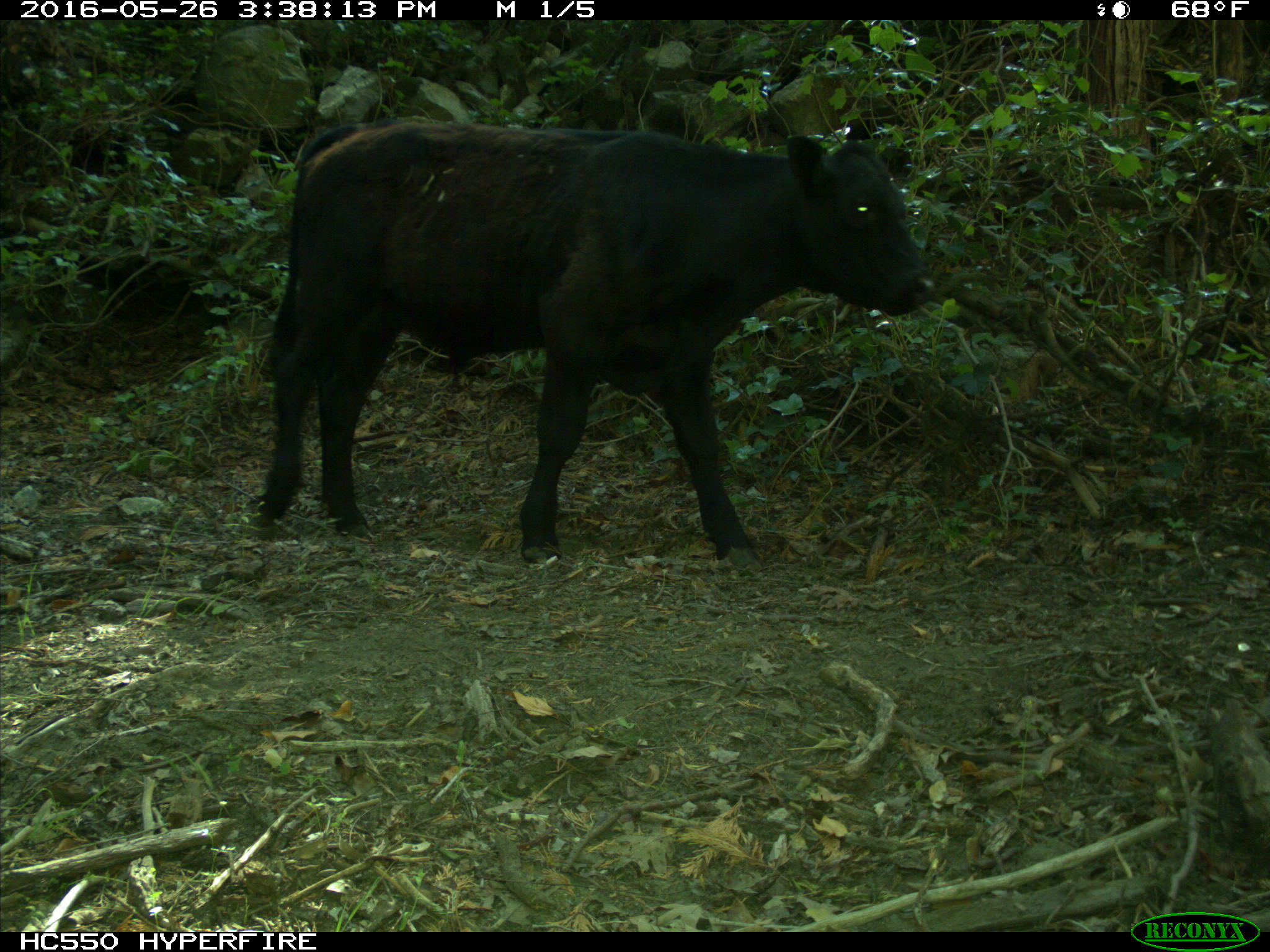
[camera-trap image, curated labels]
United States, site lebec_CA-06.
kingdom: Animalia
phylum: Chordata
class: Mammalia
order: Artiodactyla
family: Bovidae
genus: Bos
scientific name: Bos taurus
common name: domestic cow